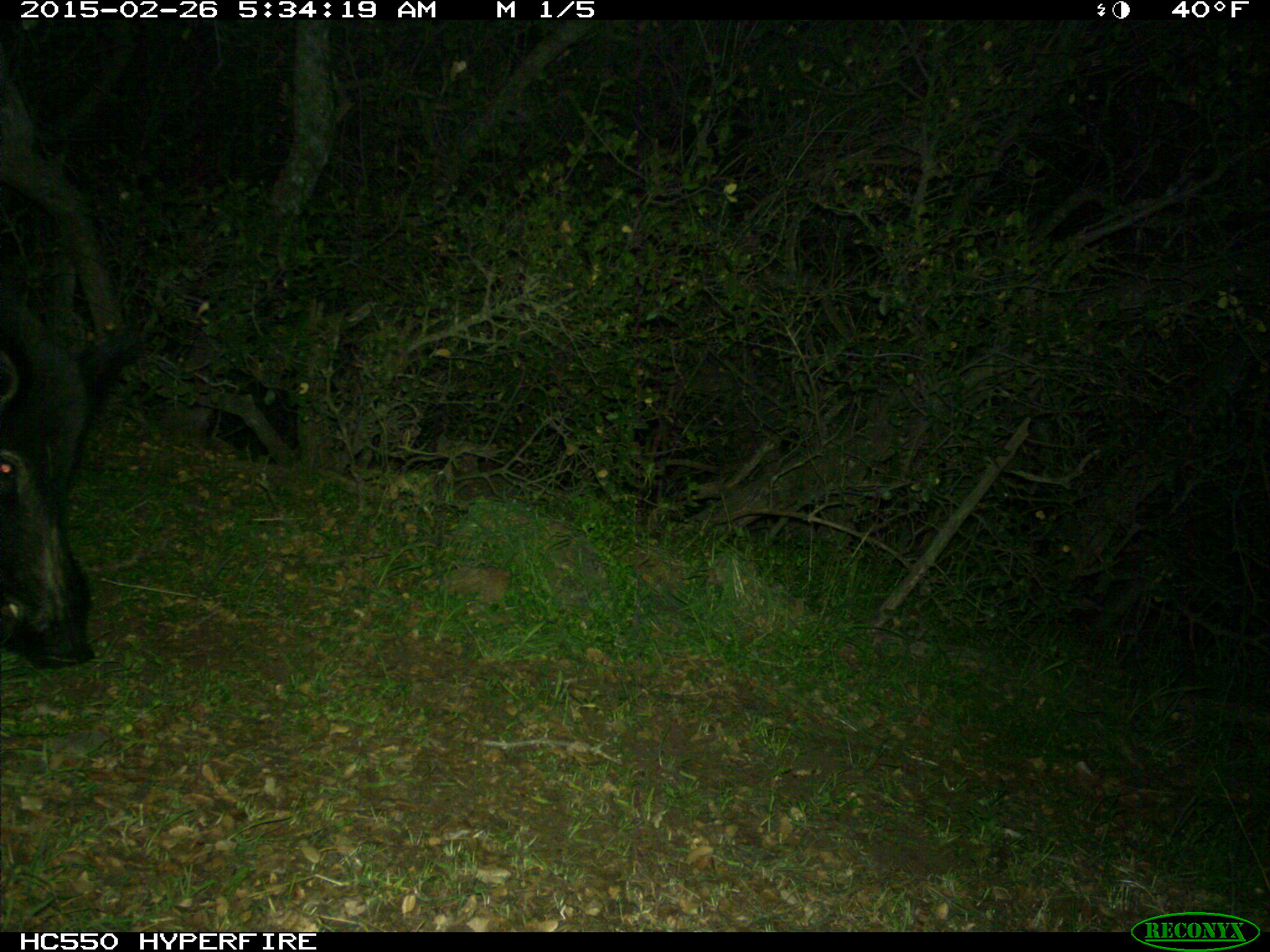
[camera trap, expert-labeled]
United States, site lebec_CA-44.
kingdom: Animalia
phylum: Chordata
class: Mammalia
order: Artiodactyla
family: Suidae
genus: Sus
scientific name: Sus scrofa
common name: wild boar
Sus scrofa (wild boar).